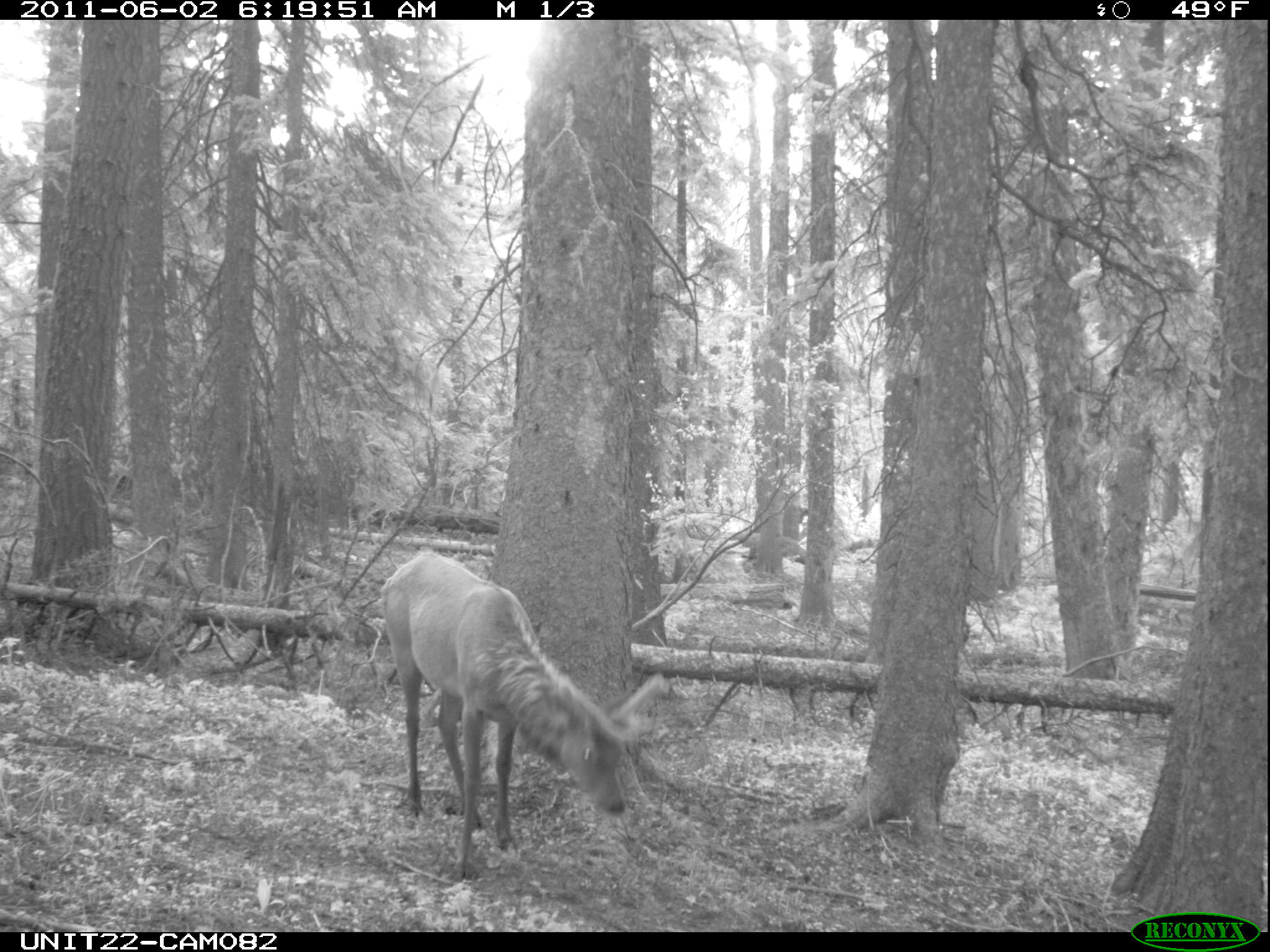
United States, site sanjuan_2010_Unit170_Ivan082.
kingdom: Animalia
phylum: Chordata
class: Mammalia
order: Artiodactyla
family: Cervidae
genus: Cervus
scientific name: Cervus elaphus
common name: red deer